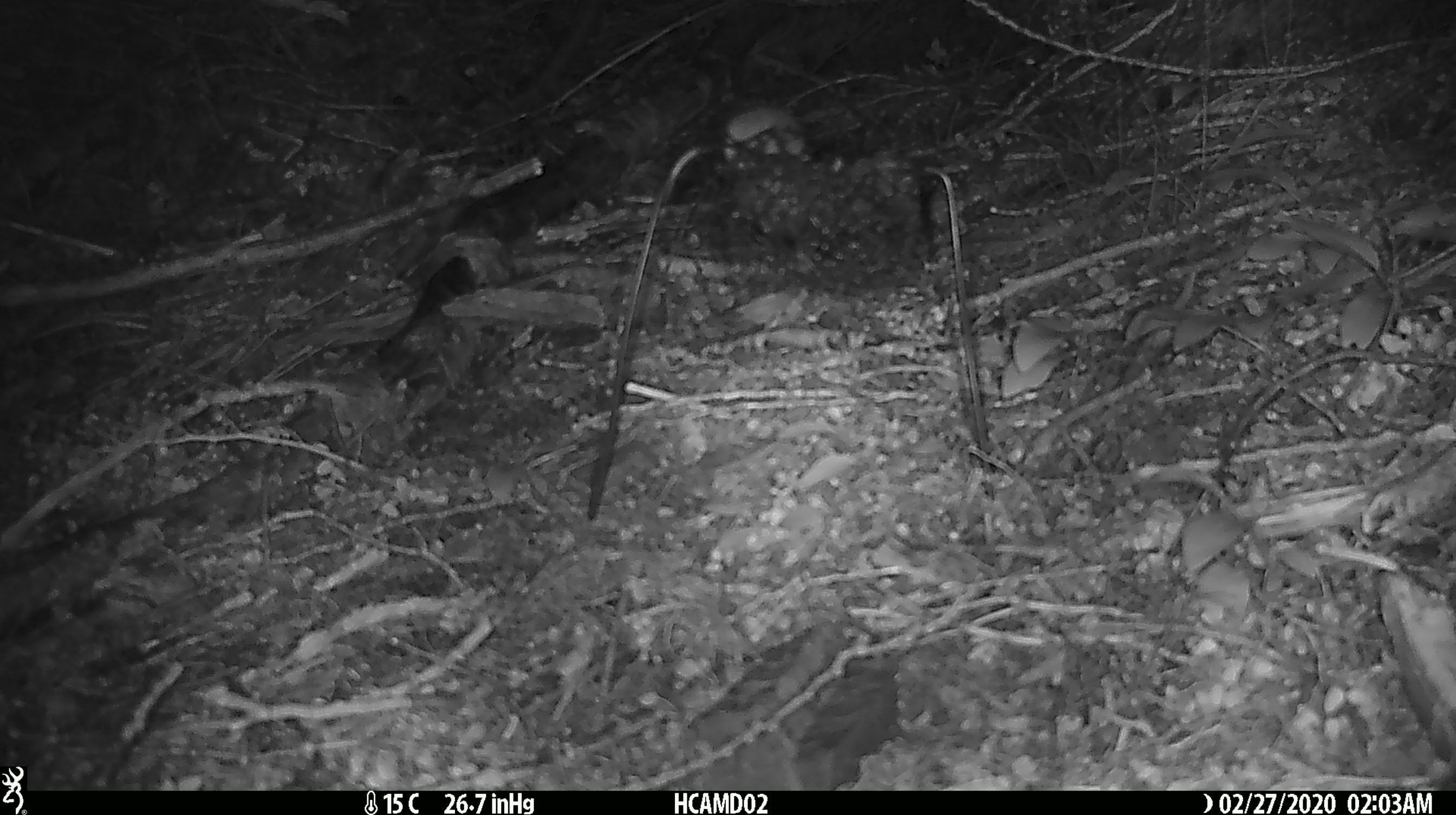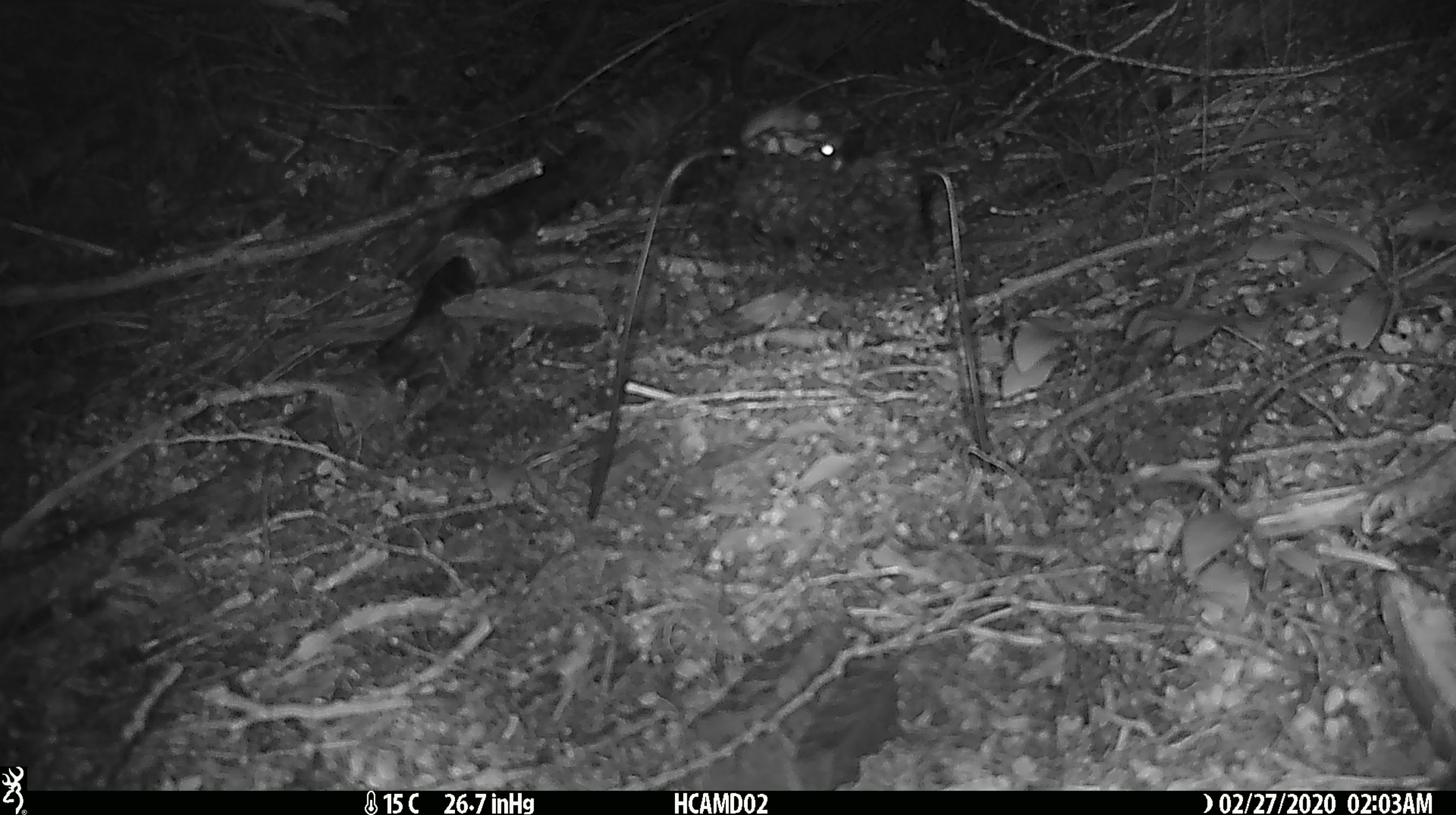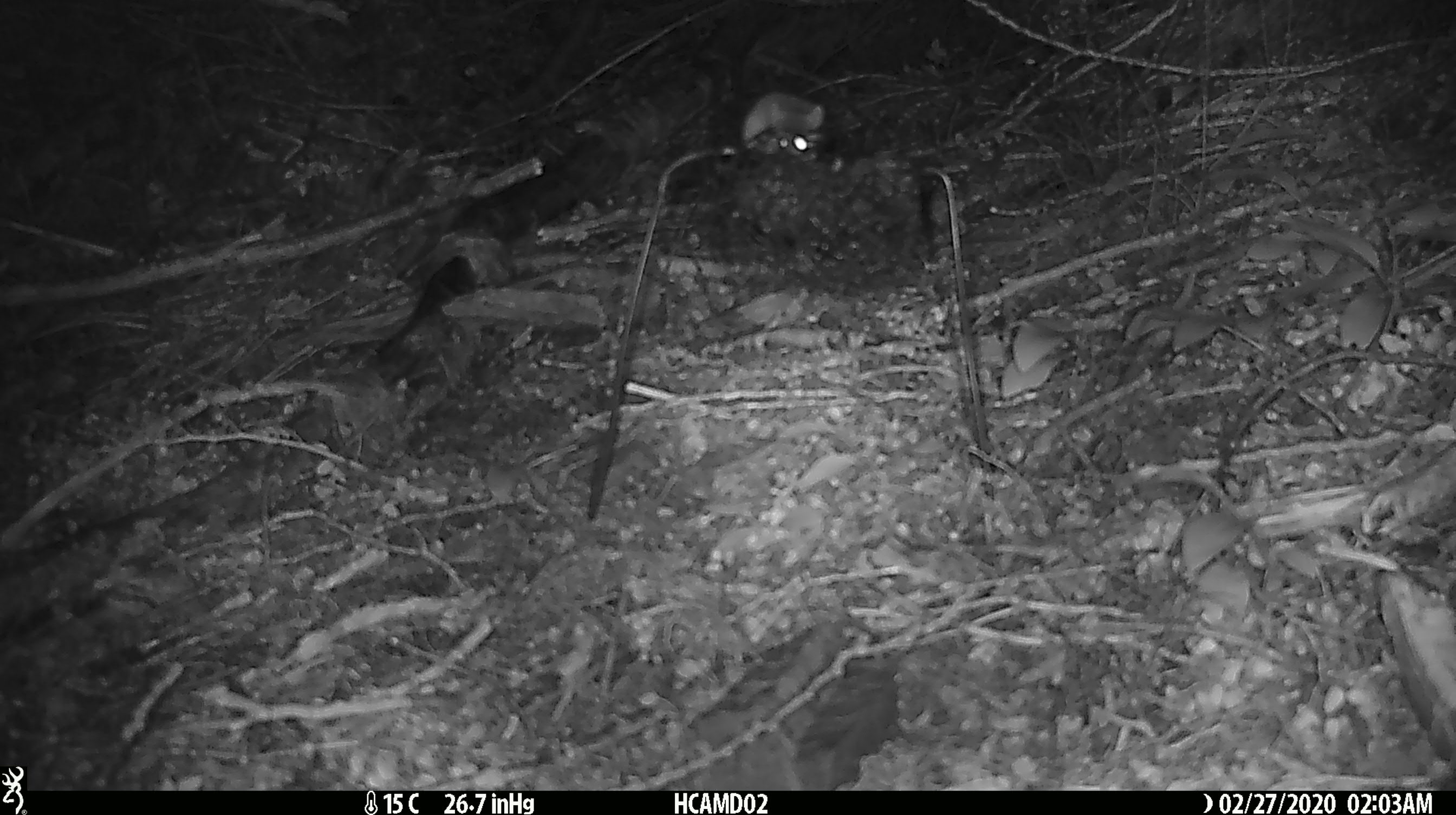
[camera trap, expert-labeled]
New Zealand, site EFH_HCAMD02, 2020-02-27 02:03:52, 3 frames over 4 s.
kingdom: Animalia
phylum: Chordata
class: Mammalia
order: Rodentia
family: Muridae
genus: Mus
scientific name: Mus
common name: mouse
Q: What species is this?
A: Mouse (Mus).